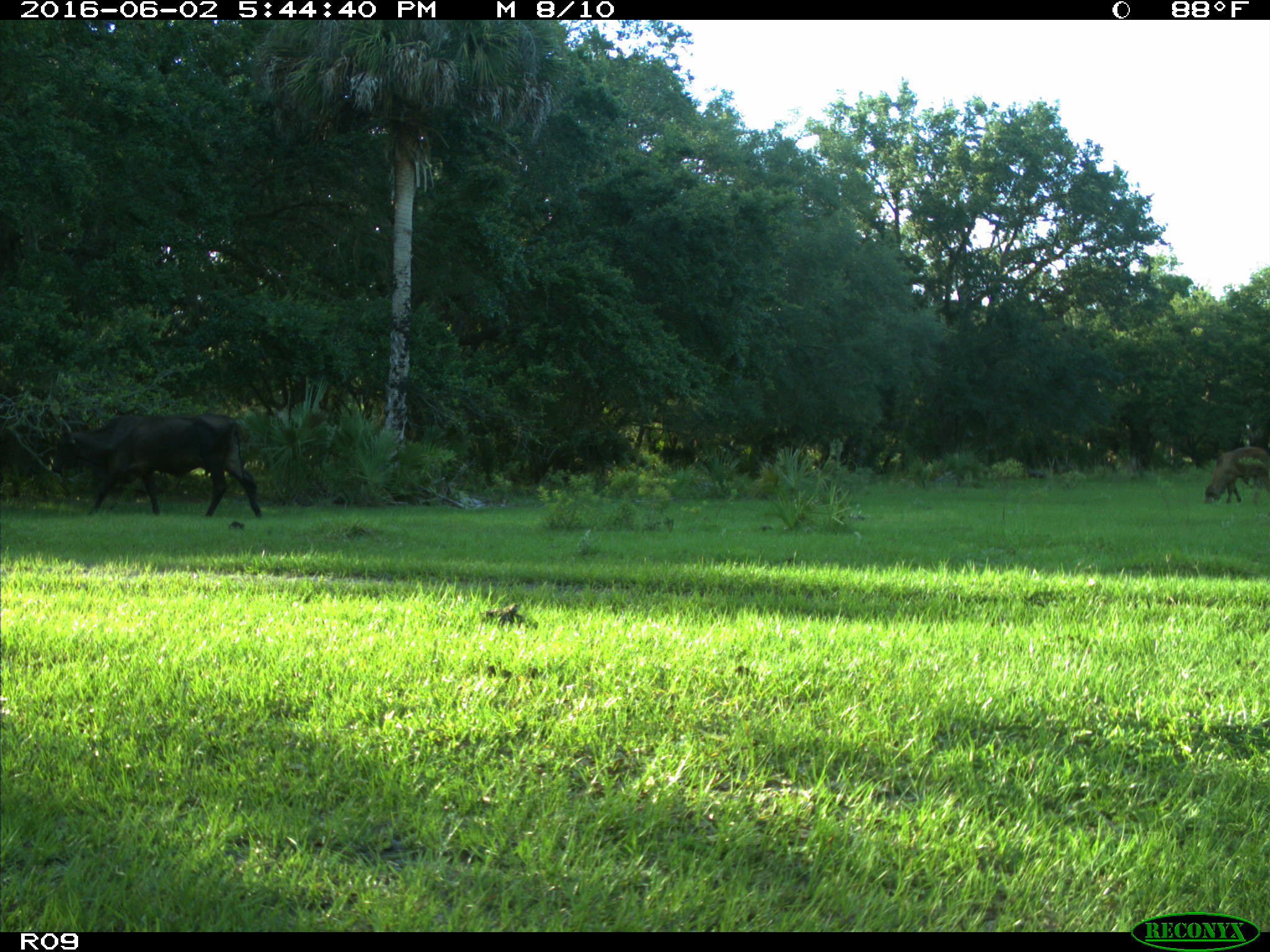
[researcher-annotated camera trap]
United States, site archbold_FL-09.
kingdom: Animalia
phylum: Chordata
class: Mammalia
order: Artiodactyla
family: Bovidae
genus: Bos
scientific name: Bos taurus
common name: domestic cow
Bos taurus (domestic cow).